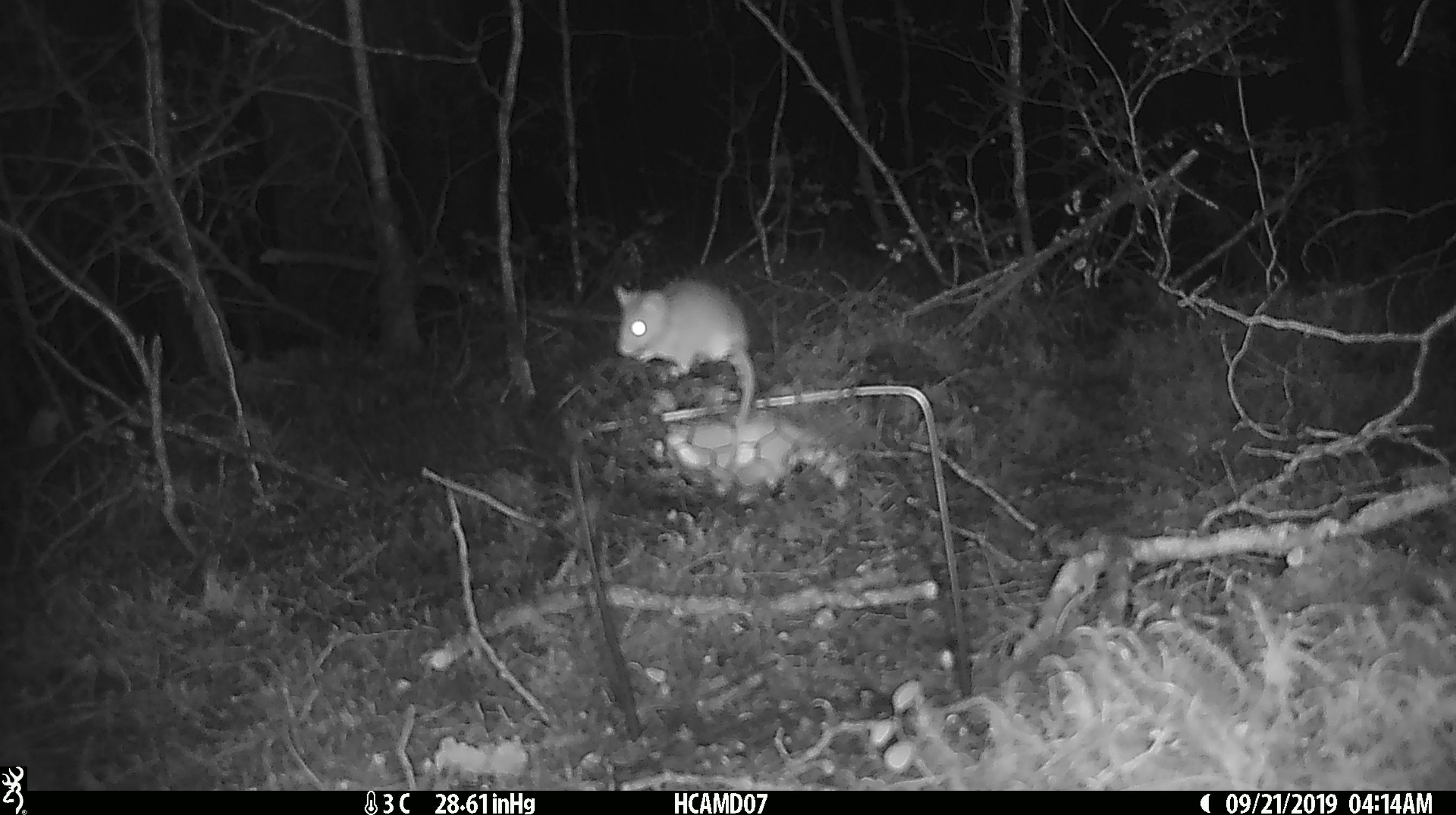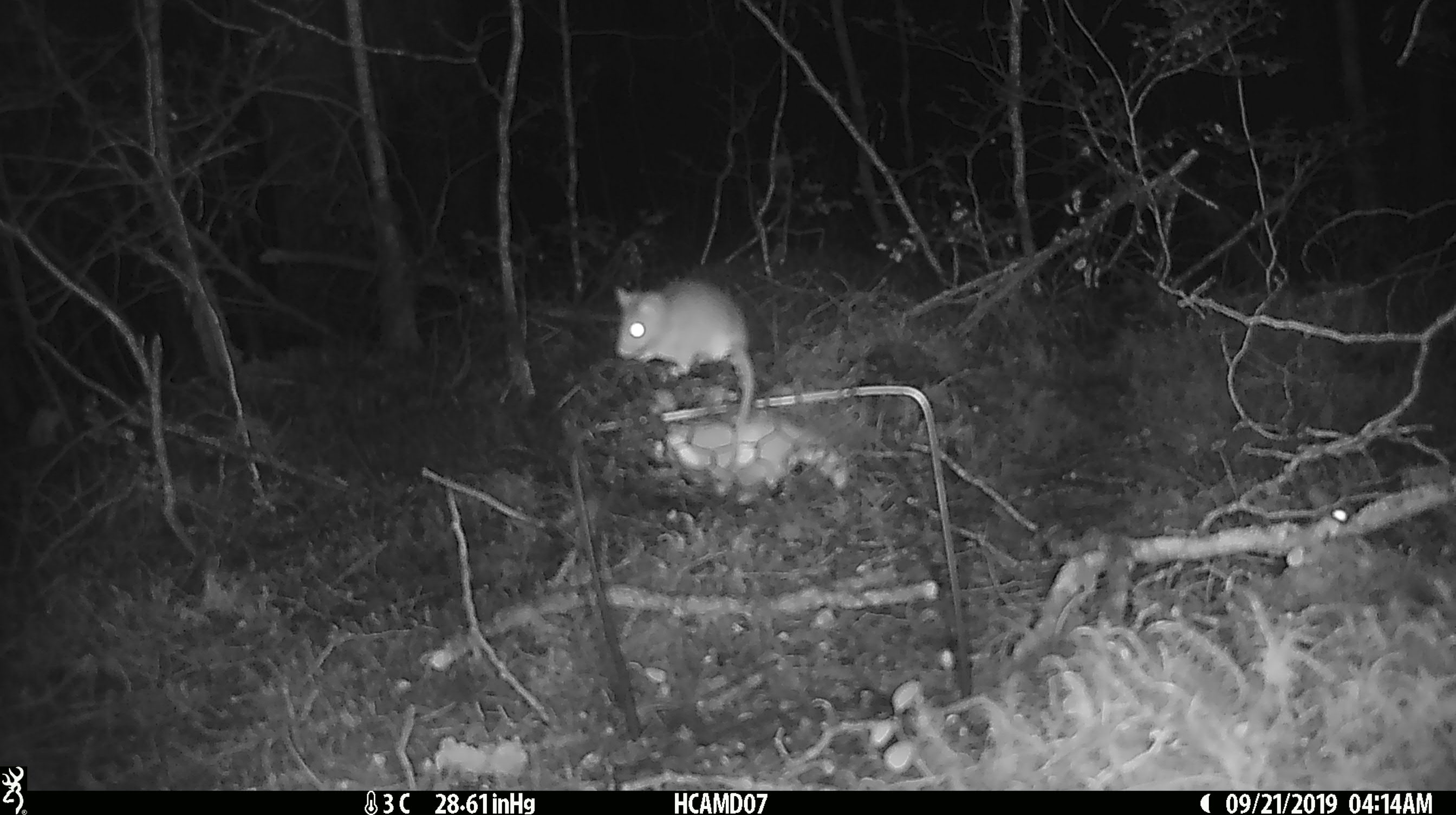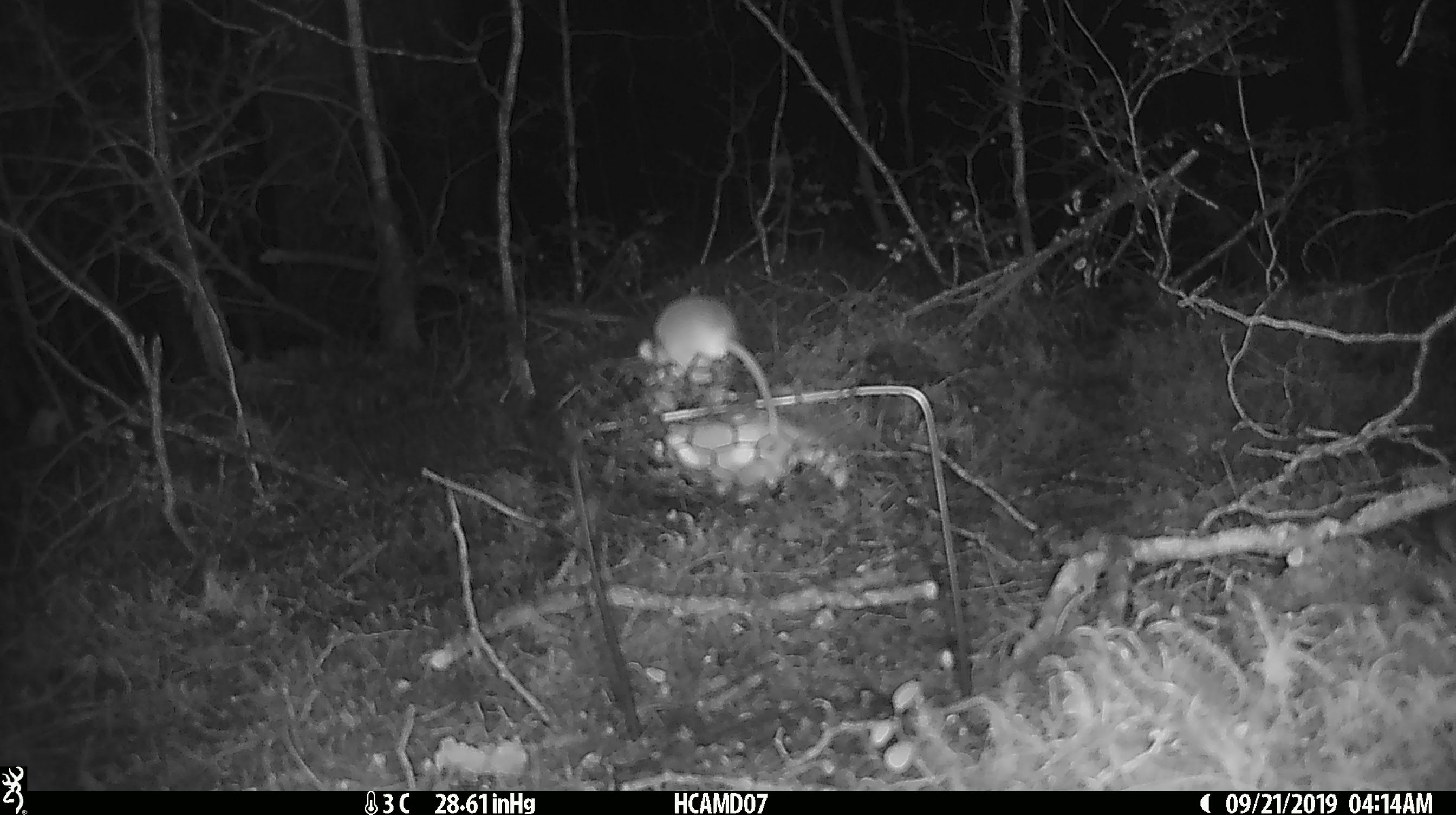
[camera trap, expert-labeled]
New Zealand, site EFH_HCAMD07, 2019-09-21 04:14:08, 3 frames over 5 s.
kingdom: Animalia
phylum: Chordata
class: Mammalia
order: Rodentia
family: Muridae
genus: Mus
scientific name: Mus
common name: mouse